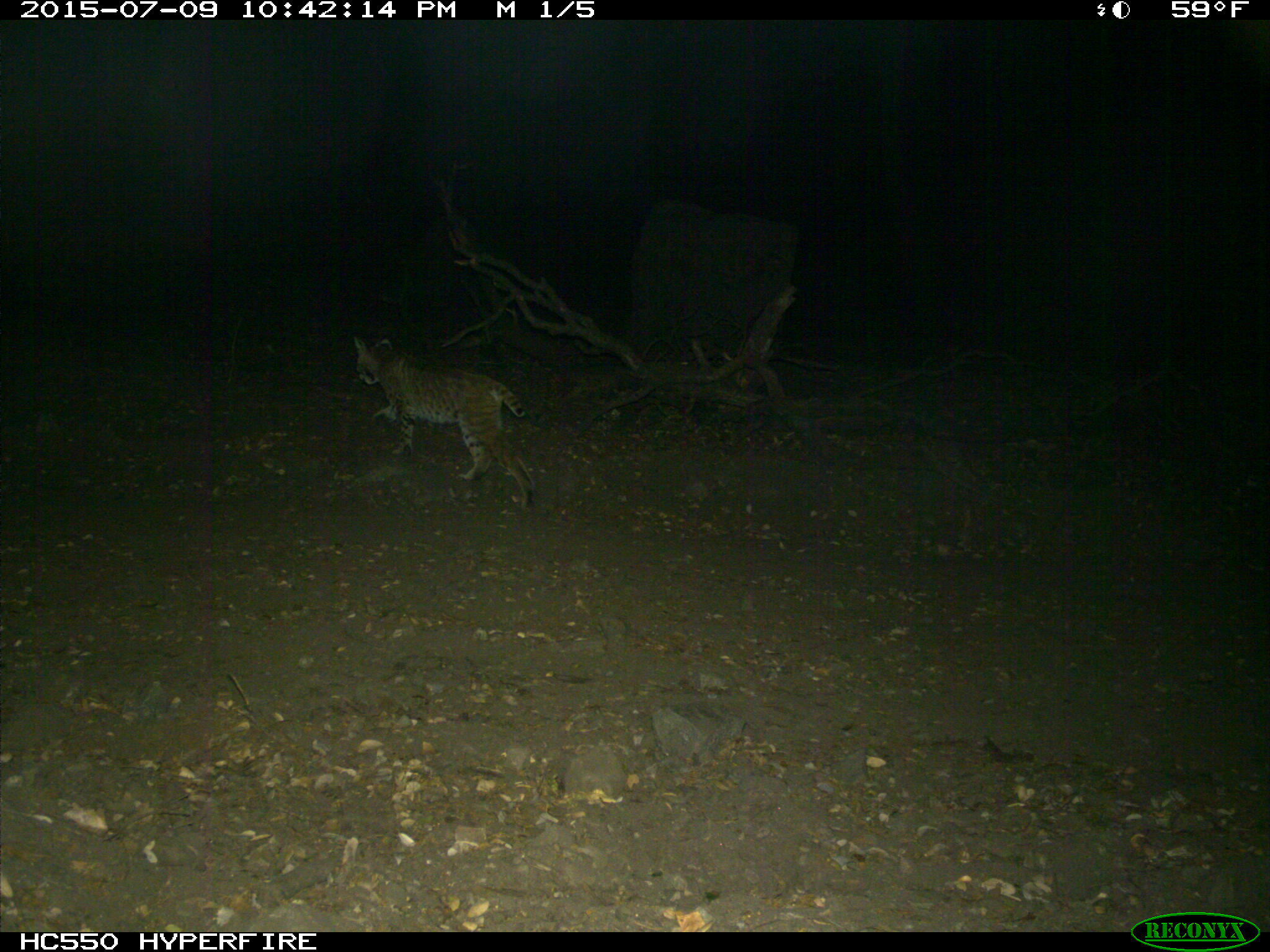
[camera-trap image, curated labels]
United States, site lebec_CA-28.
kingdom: Animalia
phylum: Chordata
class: Mammalia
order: Carnivora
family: Felidae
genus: Lynx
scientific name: Lynx rufus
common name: bobcat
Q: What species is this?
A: Lynx rufus (bobcat).